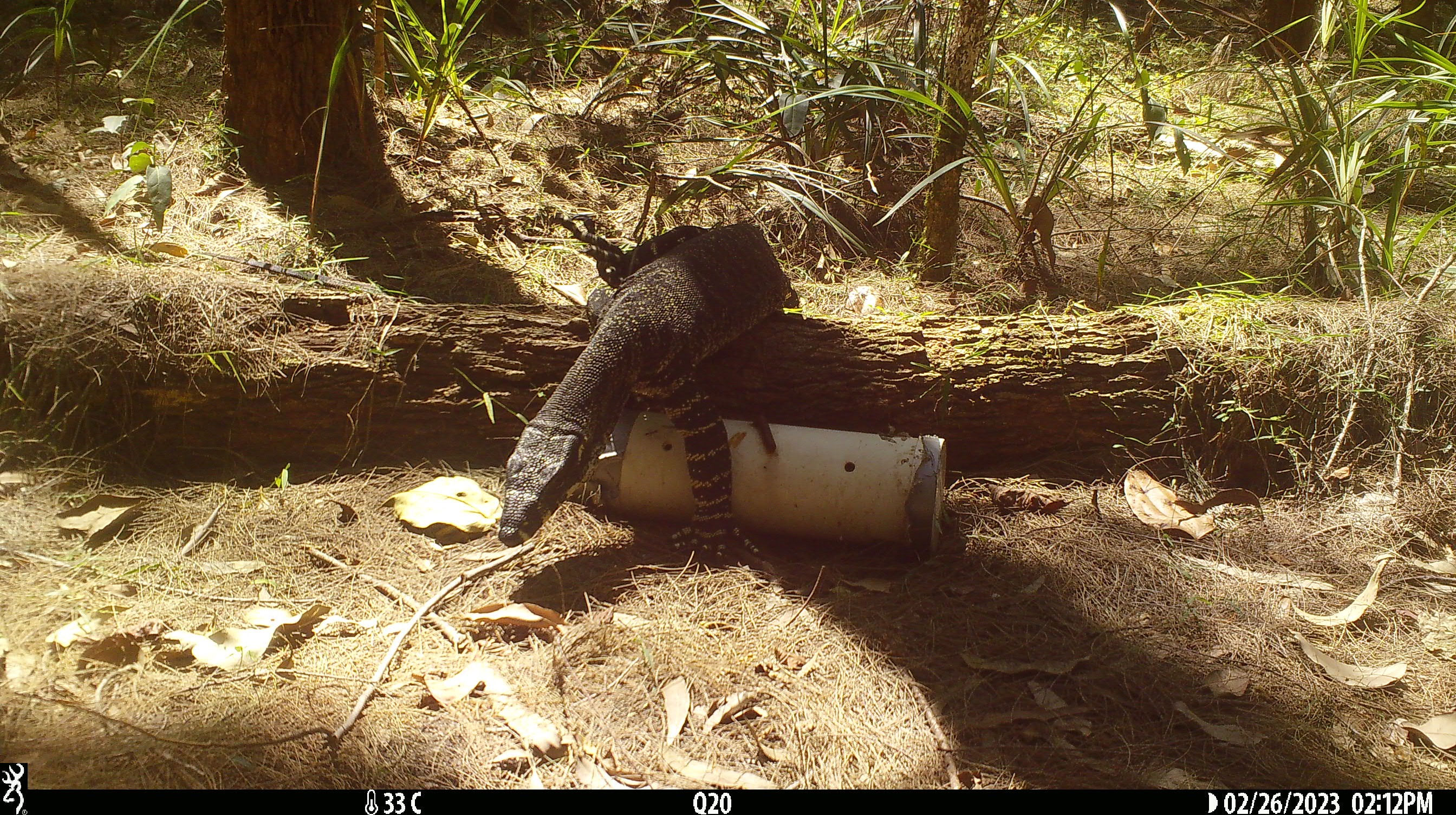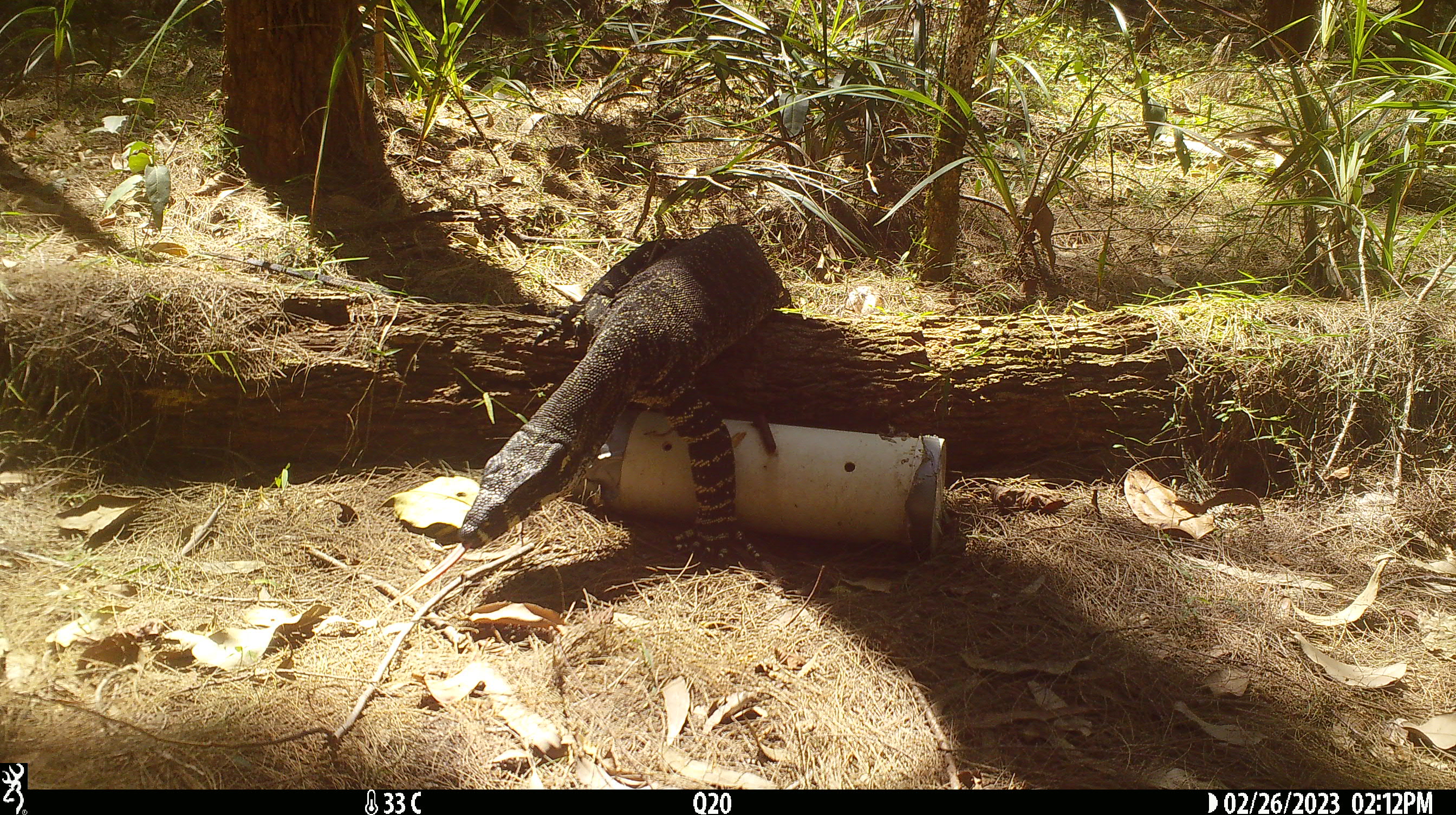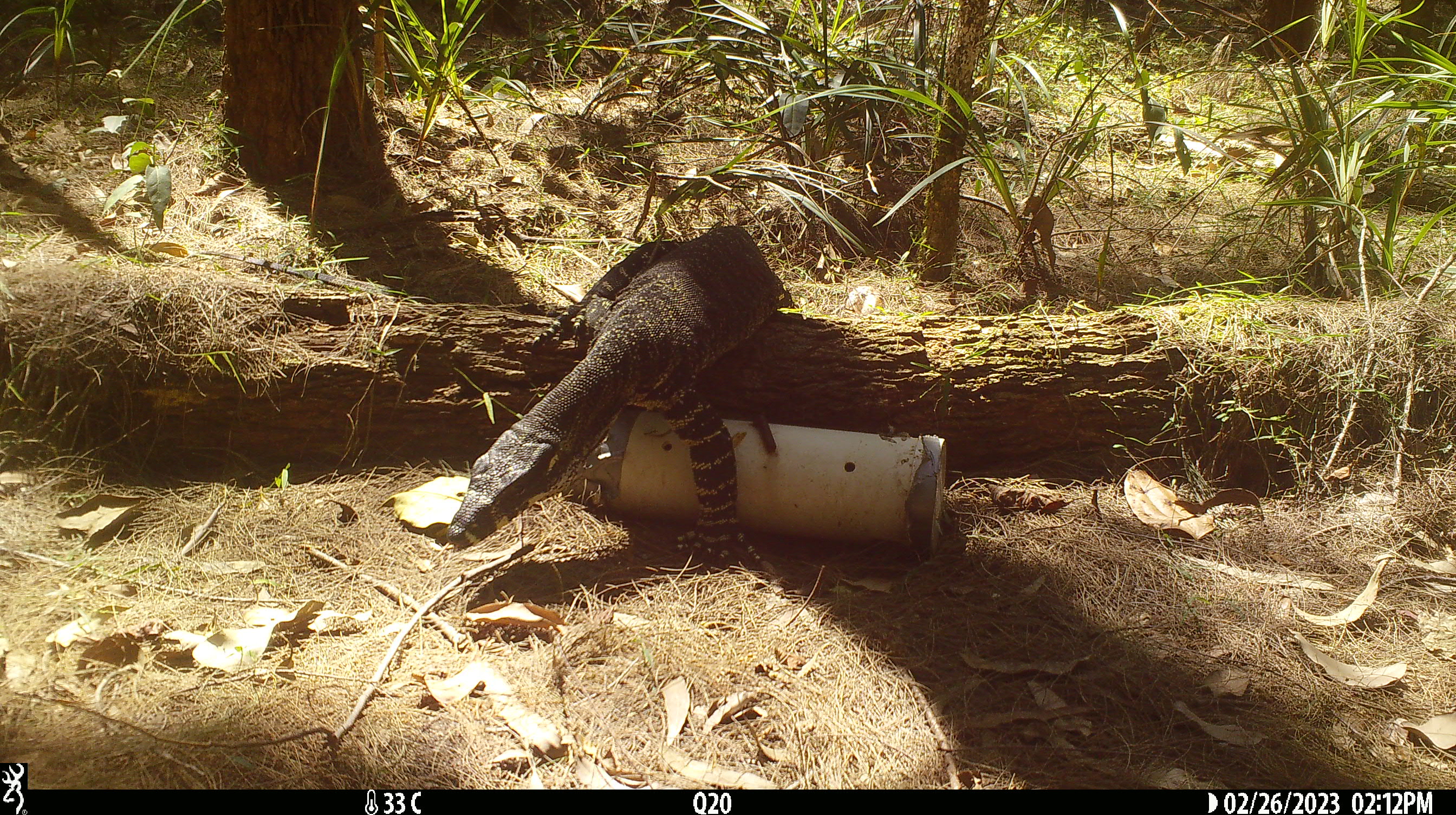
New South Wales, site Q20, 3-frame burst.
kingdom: Animalia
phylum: Chordata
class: Reptilia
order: Squamata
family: Varanidae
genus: Varanus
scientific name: Varanus varius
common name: lace monitor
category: goanna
Goanna (lace monitor) (Varanus varius).